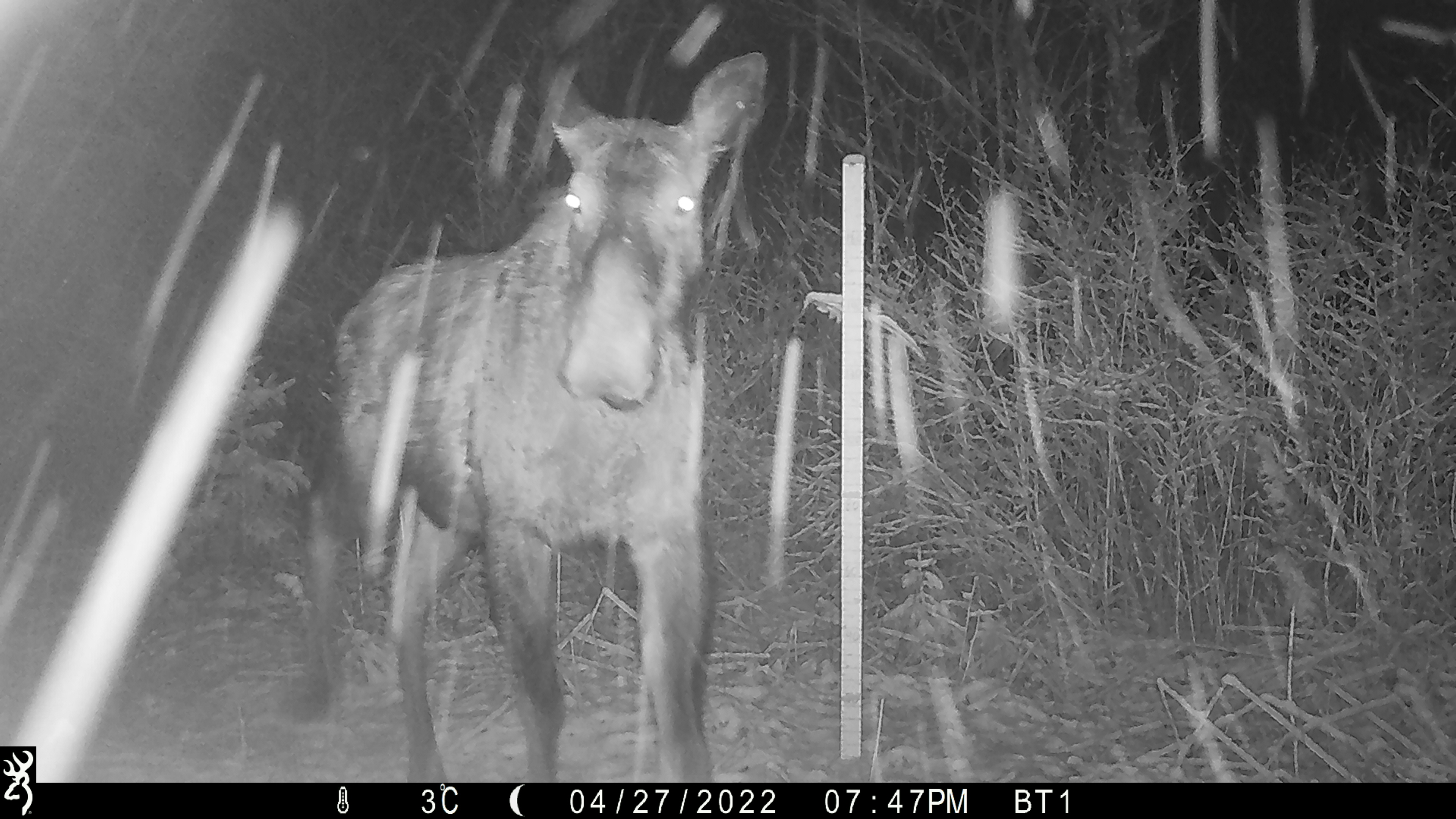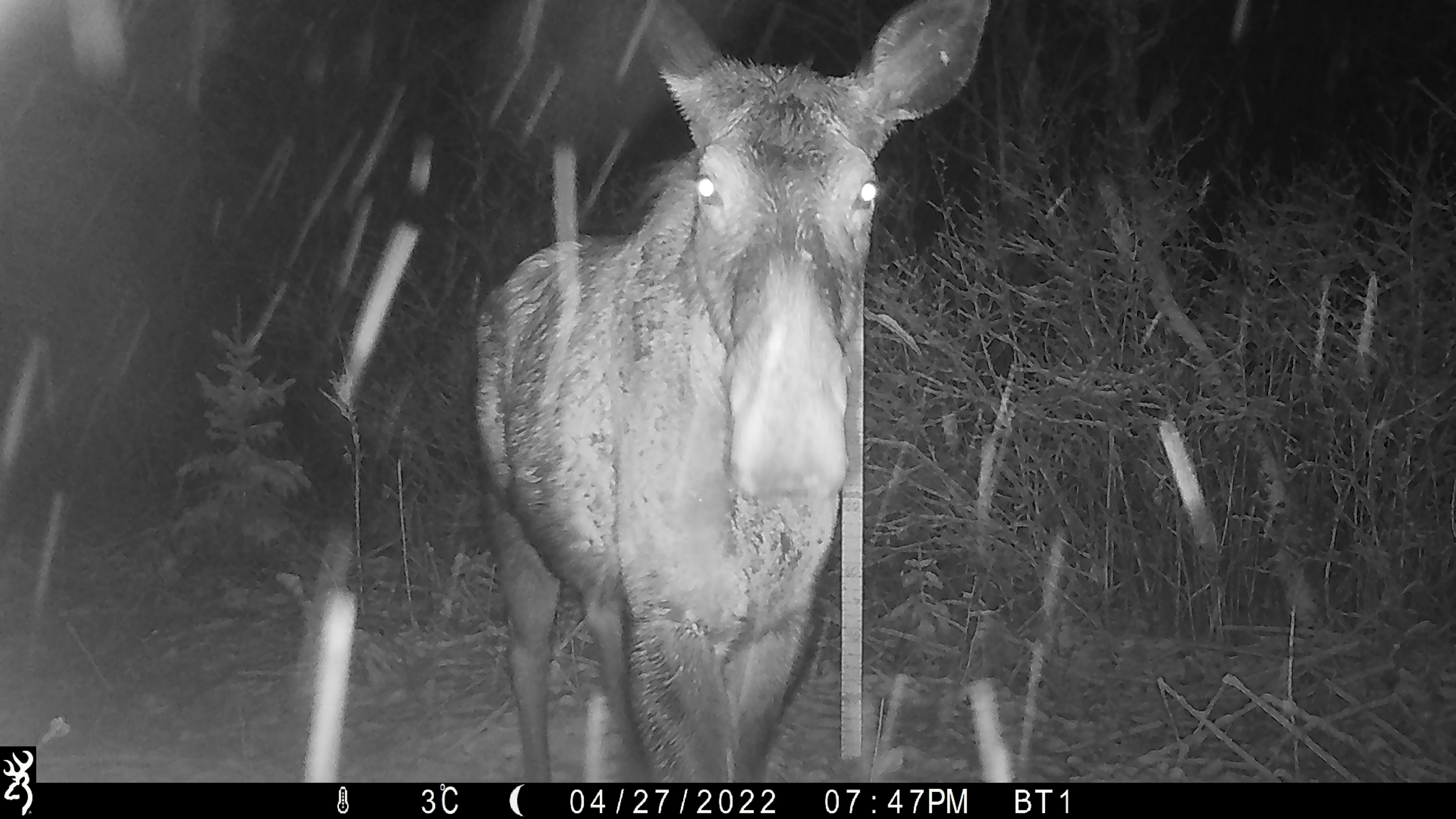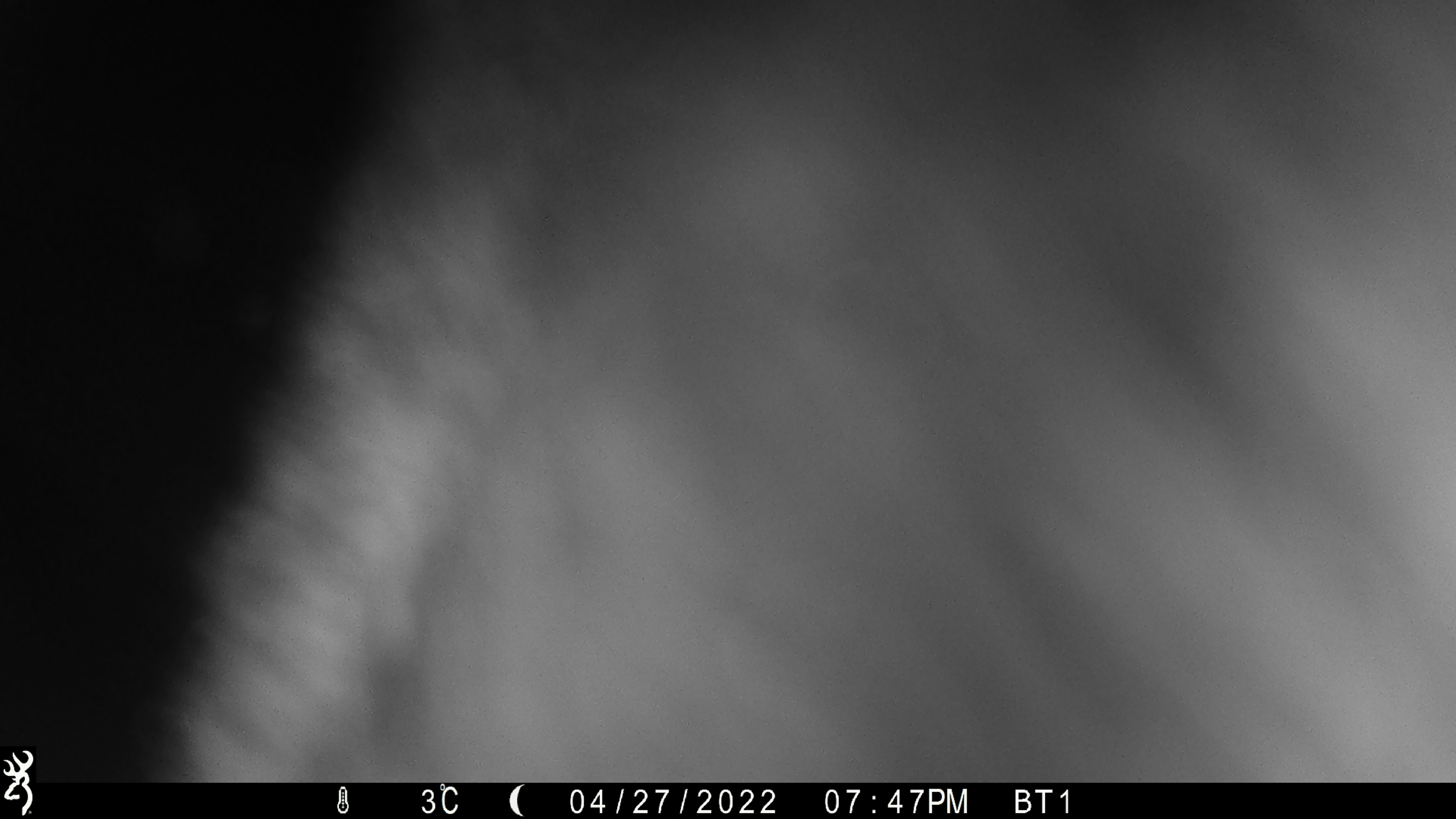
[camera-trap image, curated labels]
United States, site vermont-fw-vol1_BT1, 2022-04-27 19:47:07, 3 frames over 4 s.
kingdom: Animalia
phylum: Chordata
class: Mammalia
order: Artiodactyla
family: Cervidae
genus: Alces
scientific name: Alces alces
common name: moose